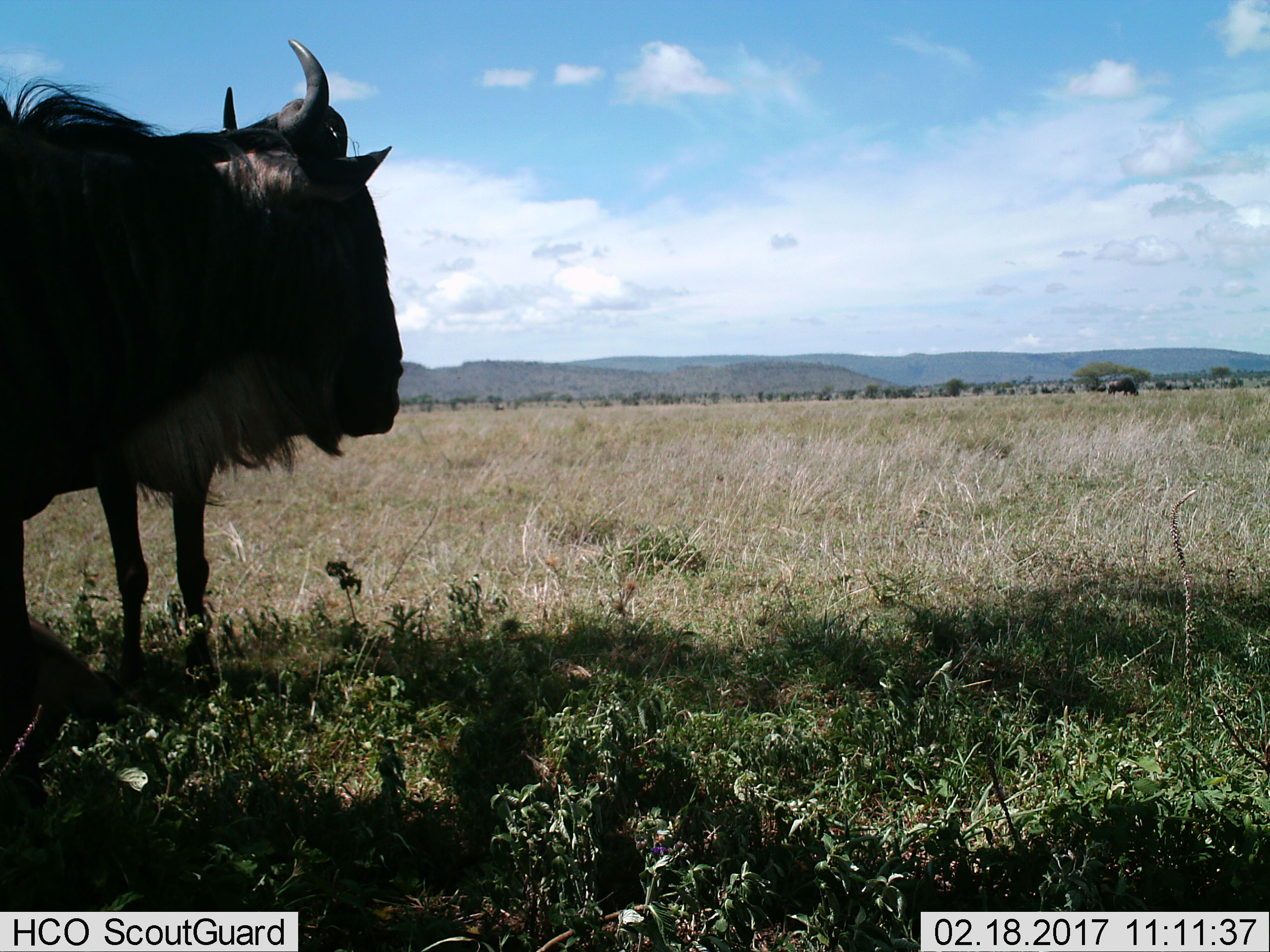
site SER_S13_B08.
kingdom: Animalia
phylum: Chordata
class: Mammalia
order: Artiodactyla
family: Bovidae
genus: Connochaetes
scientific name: Connochaetes taurinus taurinus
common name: blue wildebeest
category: wildebeestblue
Wildebeestblue (blue wildebeest) (Connochaetes taurinus taurinus), count 1. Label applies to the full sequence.